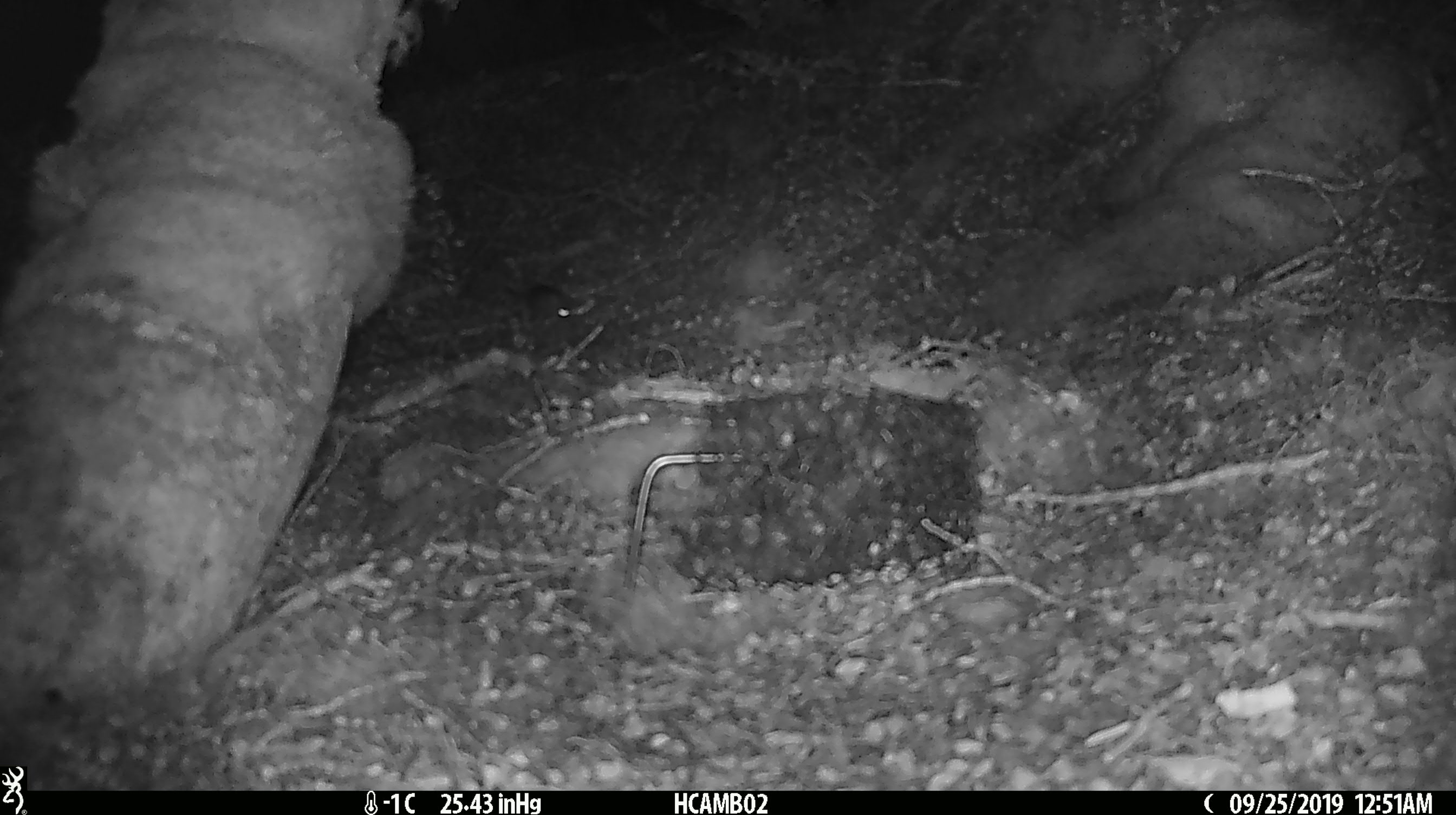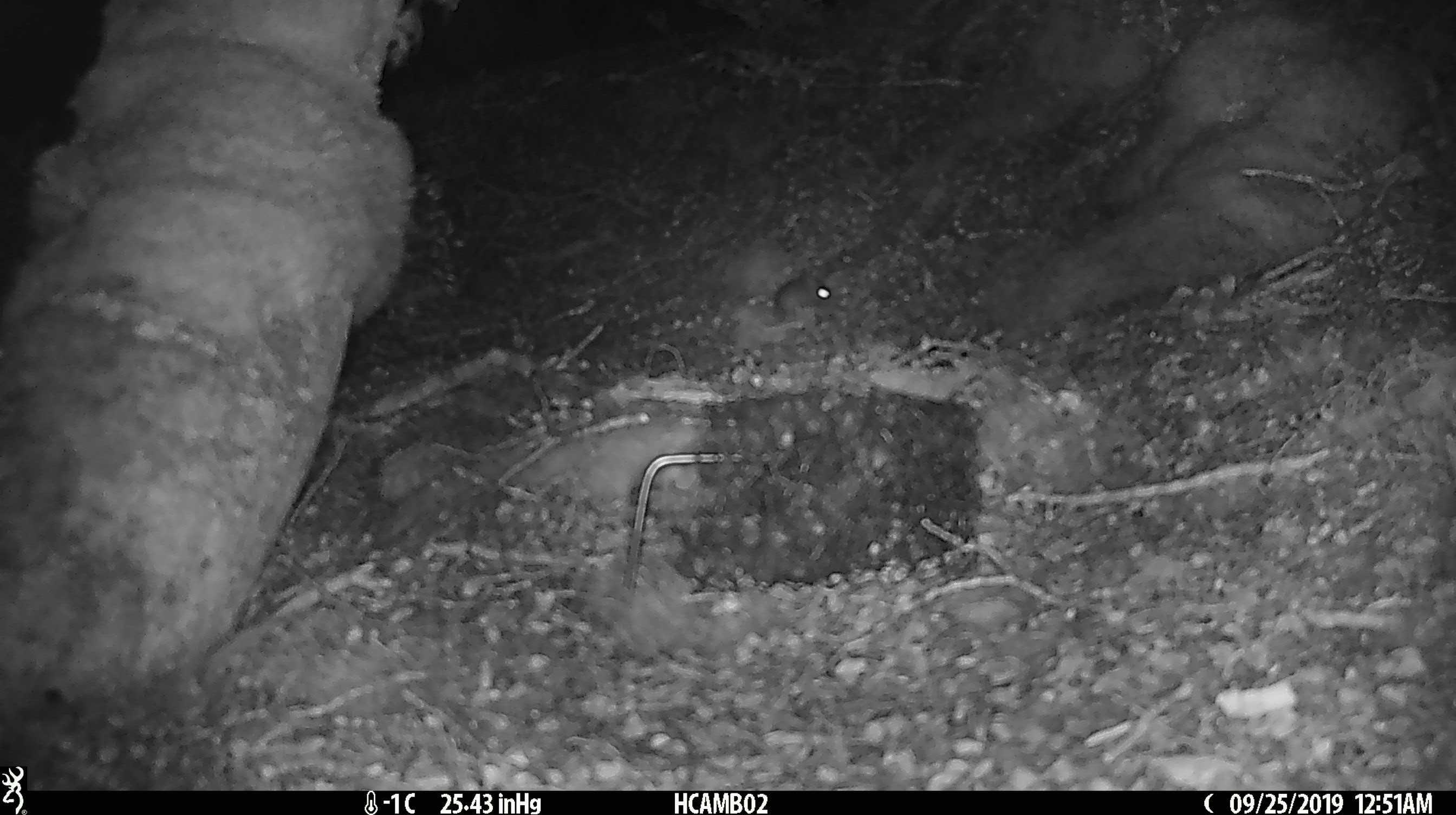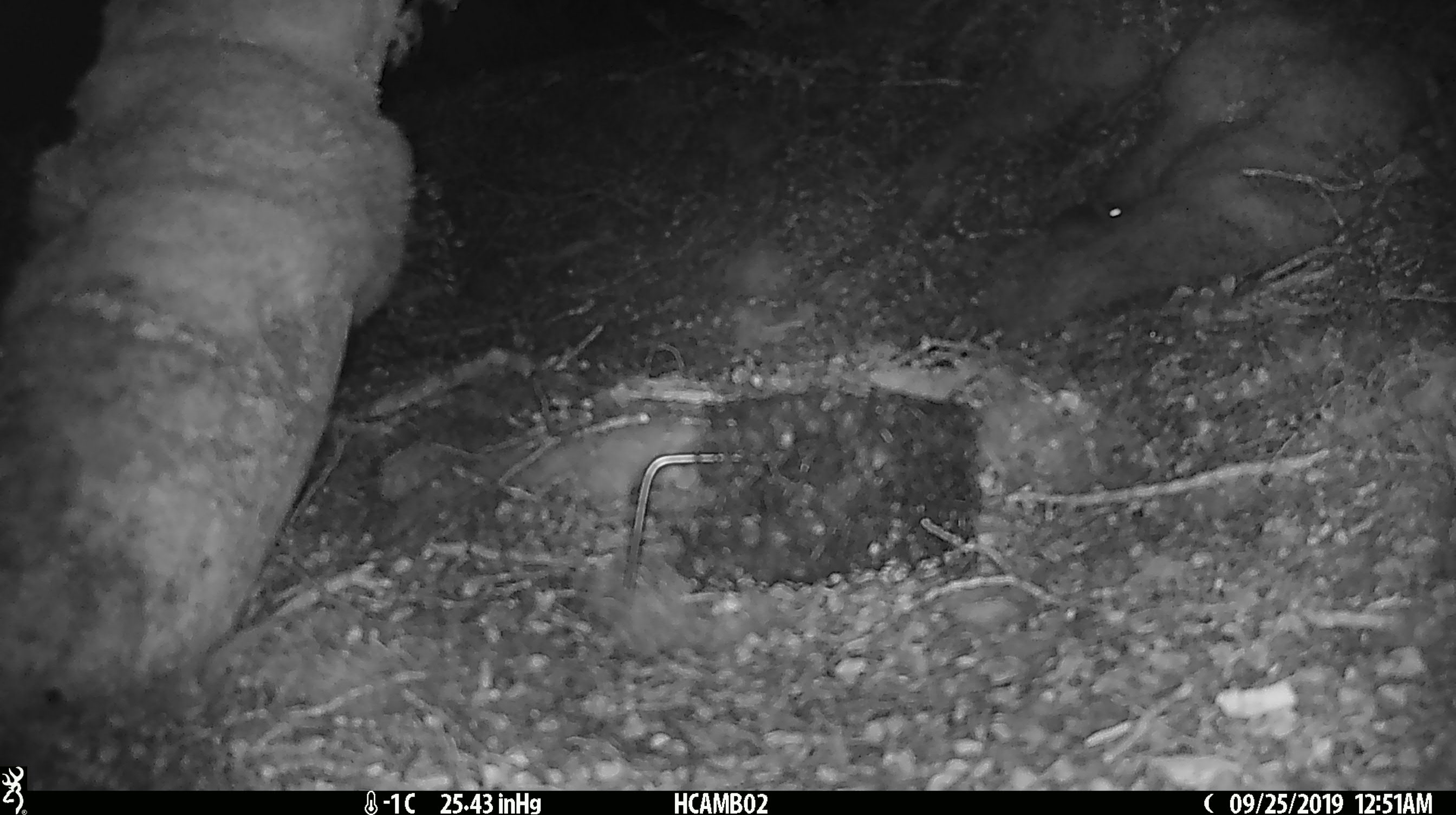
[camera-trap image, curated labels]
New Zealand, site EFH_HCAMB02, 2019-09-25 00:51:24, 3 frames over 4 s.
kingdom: Animalia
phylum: Chordata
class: Mammalia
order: Rodentia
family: Muridae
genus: Mus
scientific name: Mus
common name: mouse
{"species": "mouse (Mus)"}